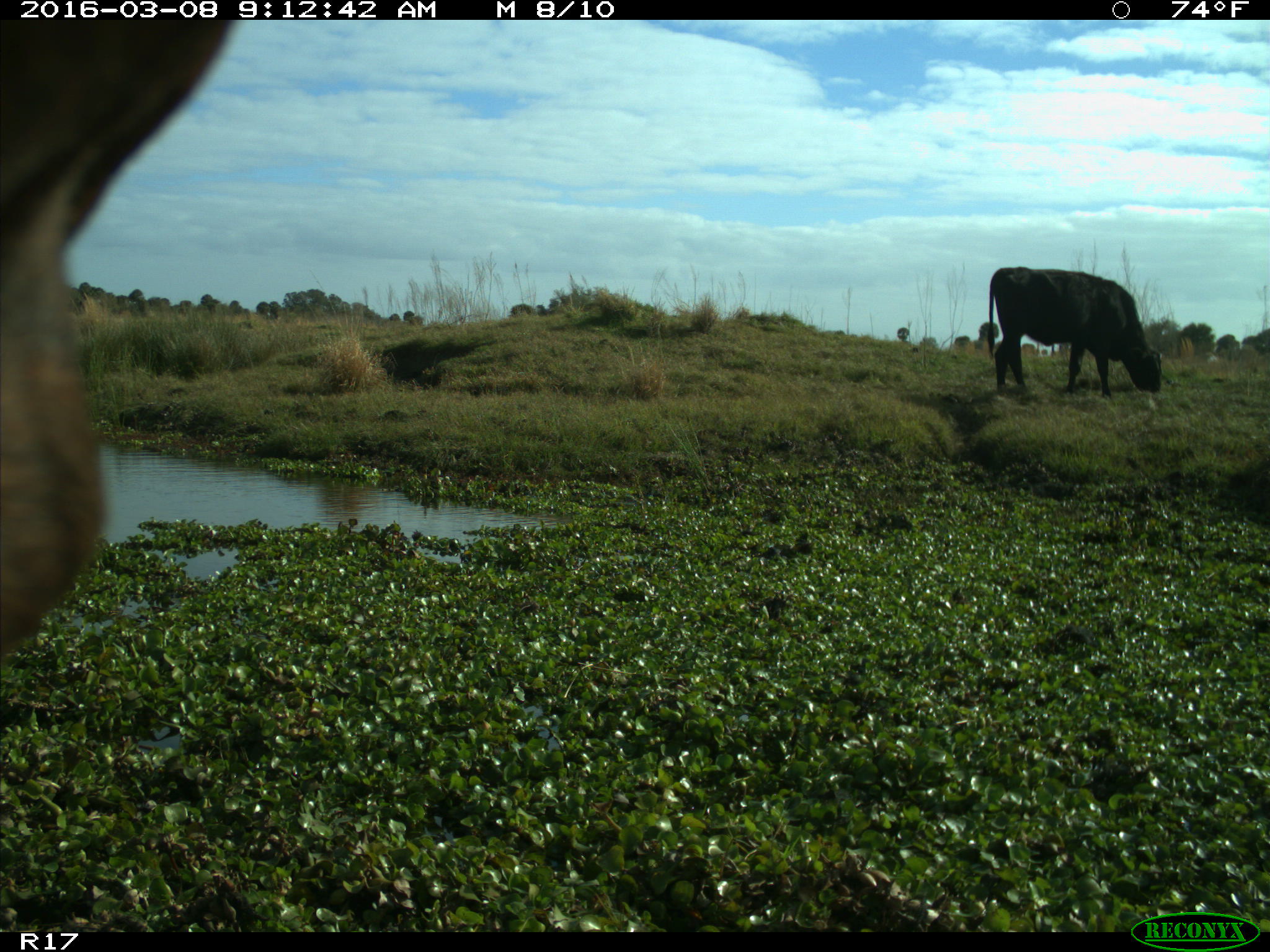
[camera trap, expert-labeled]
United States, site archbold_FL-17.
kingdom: Animalia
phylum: Chordata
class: Mammalia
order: Artiodactyla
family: Bovidae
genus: Bos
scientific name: Bos taurus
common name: domestic cow